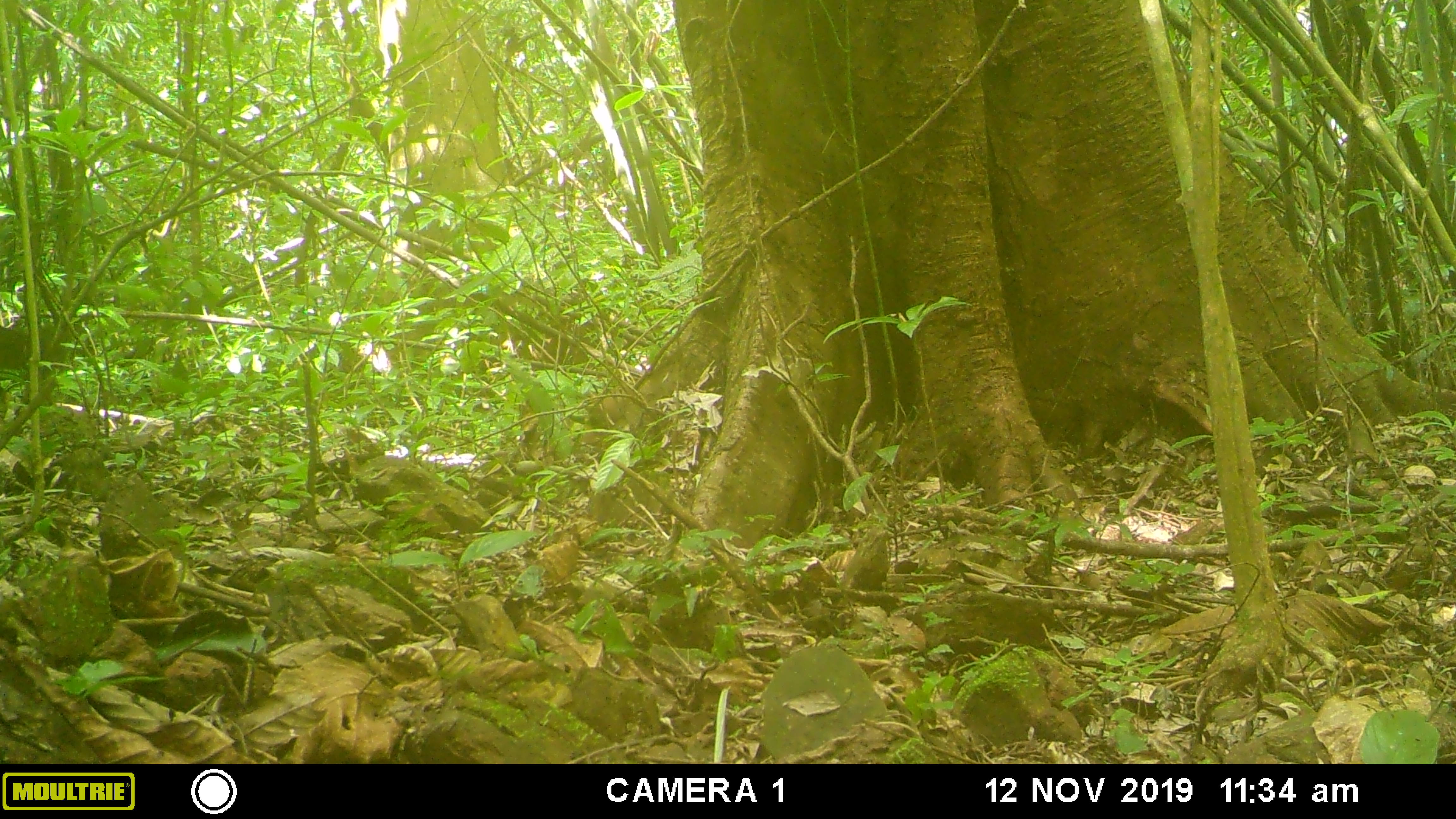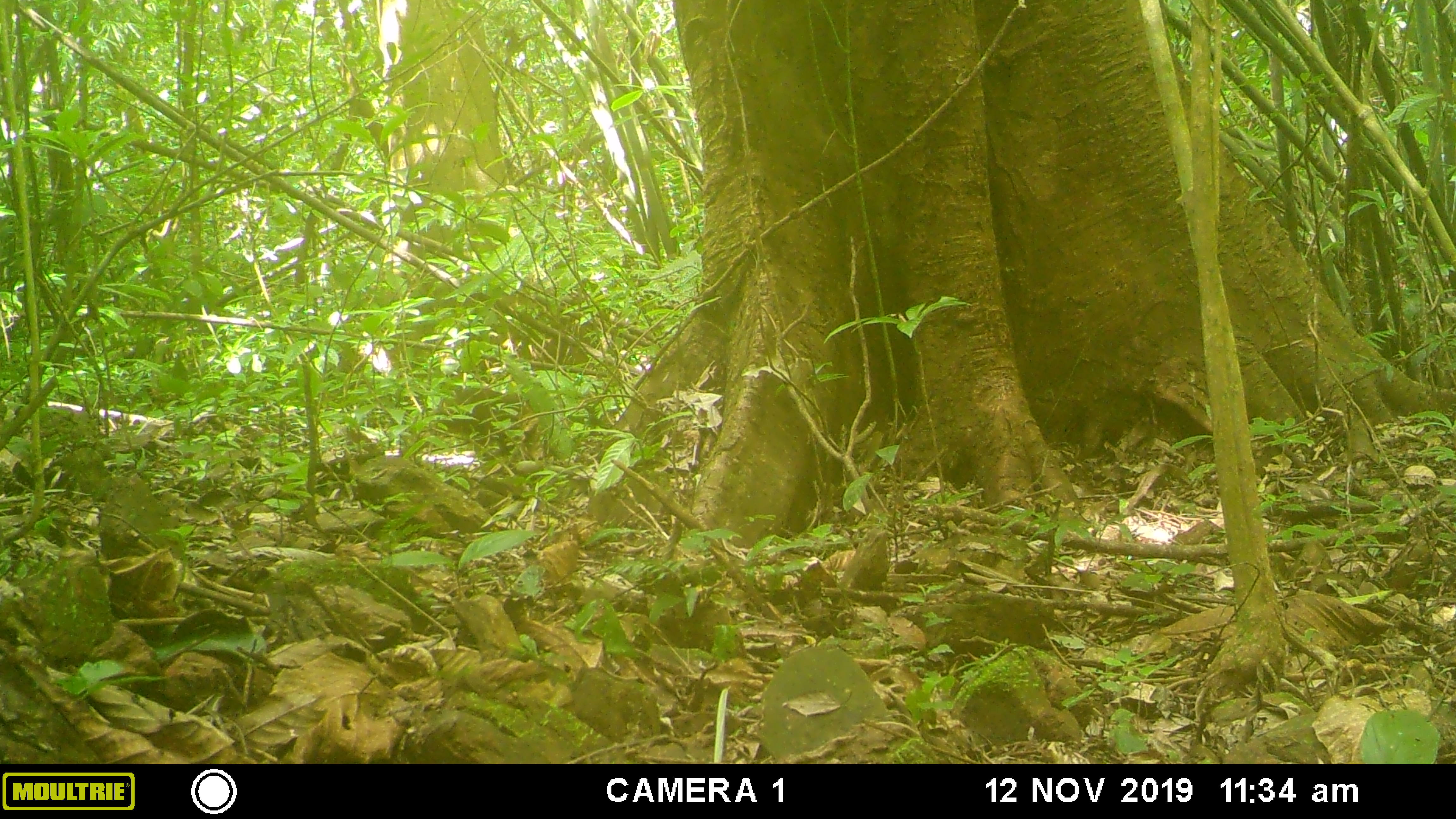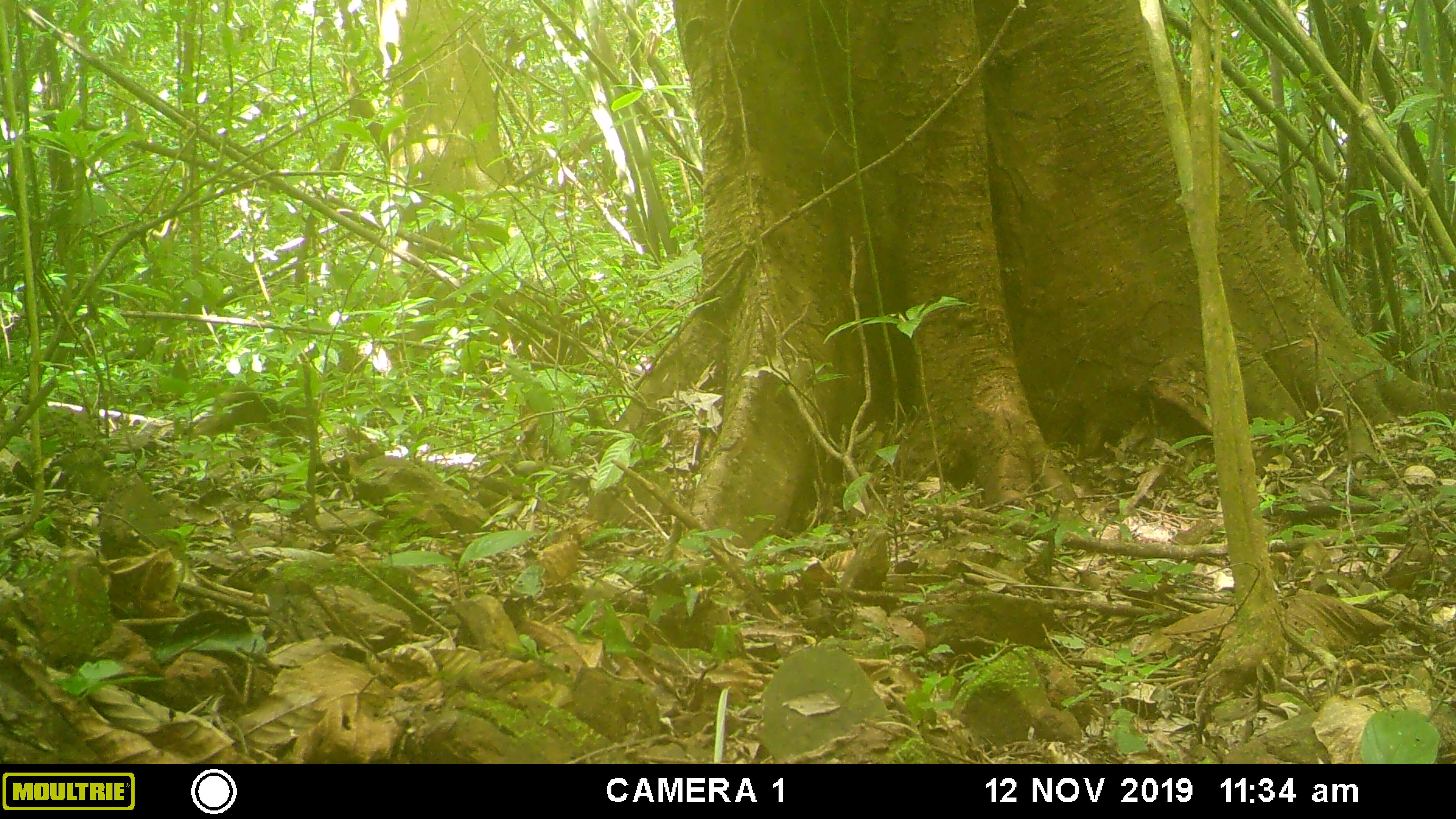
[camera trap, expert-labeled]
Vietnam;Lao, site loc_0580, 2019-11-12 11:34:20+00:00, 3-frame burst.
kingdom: Animalia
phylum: Chordata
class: Mammalia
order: Primates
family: Cercopithecidae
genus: Macaca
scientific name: Macaca arctoides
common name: stump-tailed macaque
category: stump tailed macaque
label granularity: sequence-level